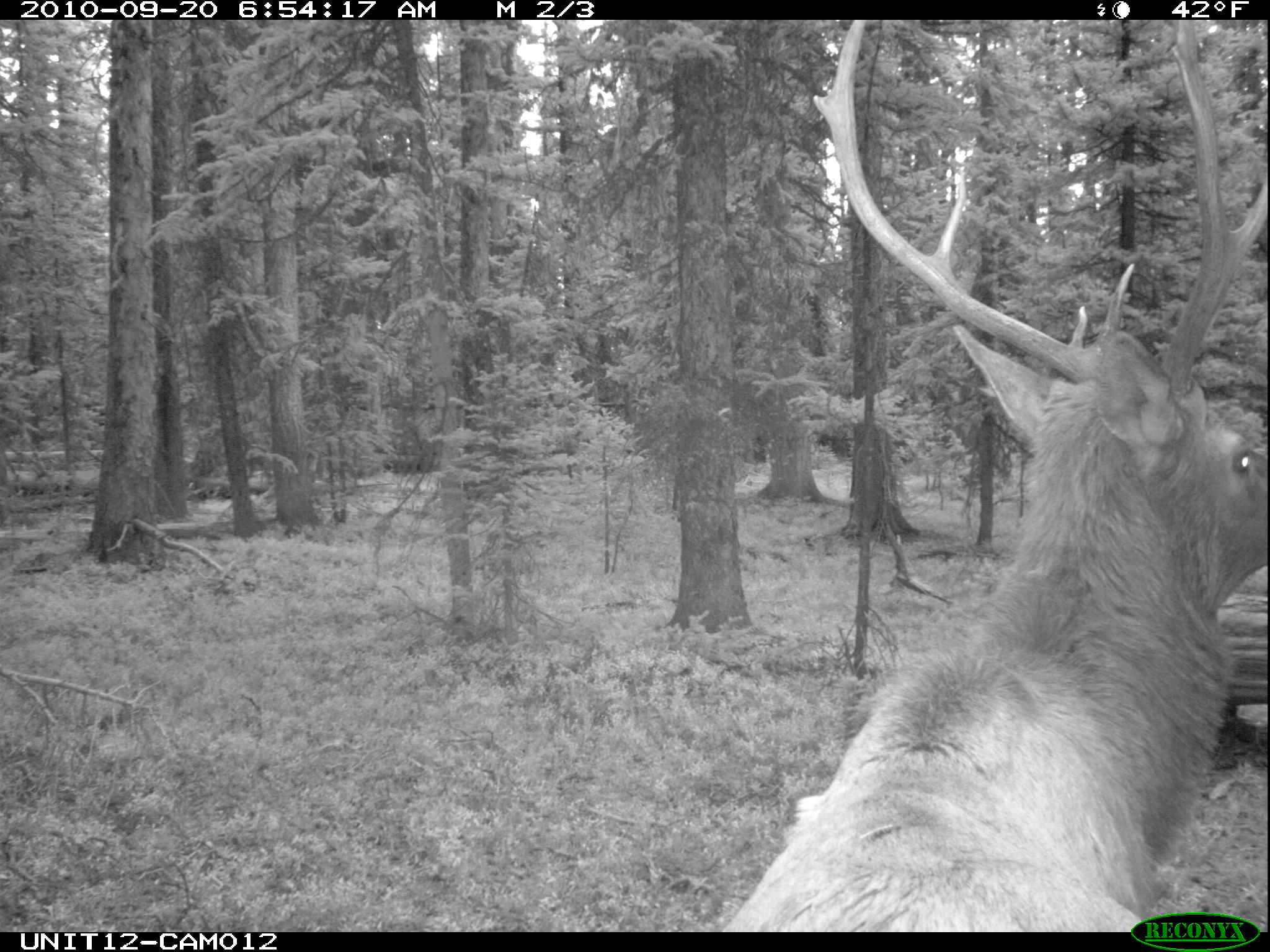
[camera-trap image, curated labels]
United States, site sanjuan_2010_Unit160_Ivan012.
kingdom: Animalia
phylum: Chordata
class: Mammalia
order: Artiodactyla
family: Cervidae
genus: Cervus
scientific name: Cervus elaphus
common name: red deer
Cervus elaphus (red deer).